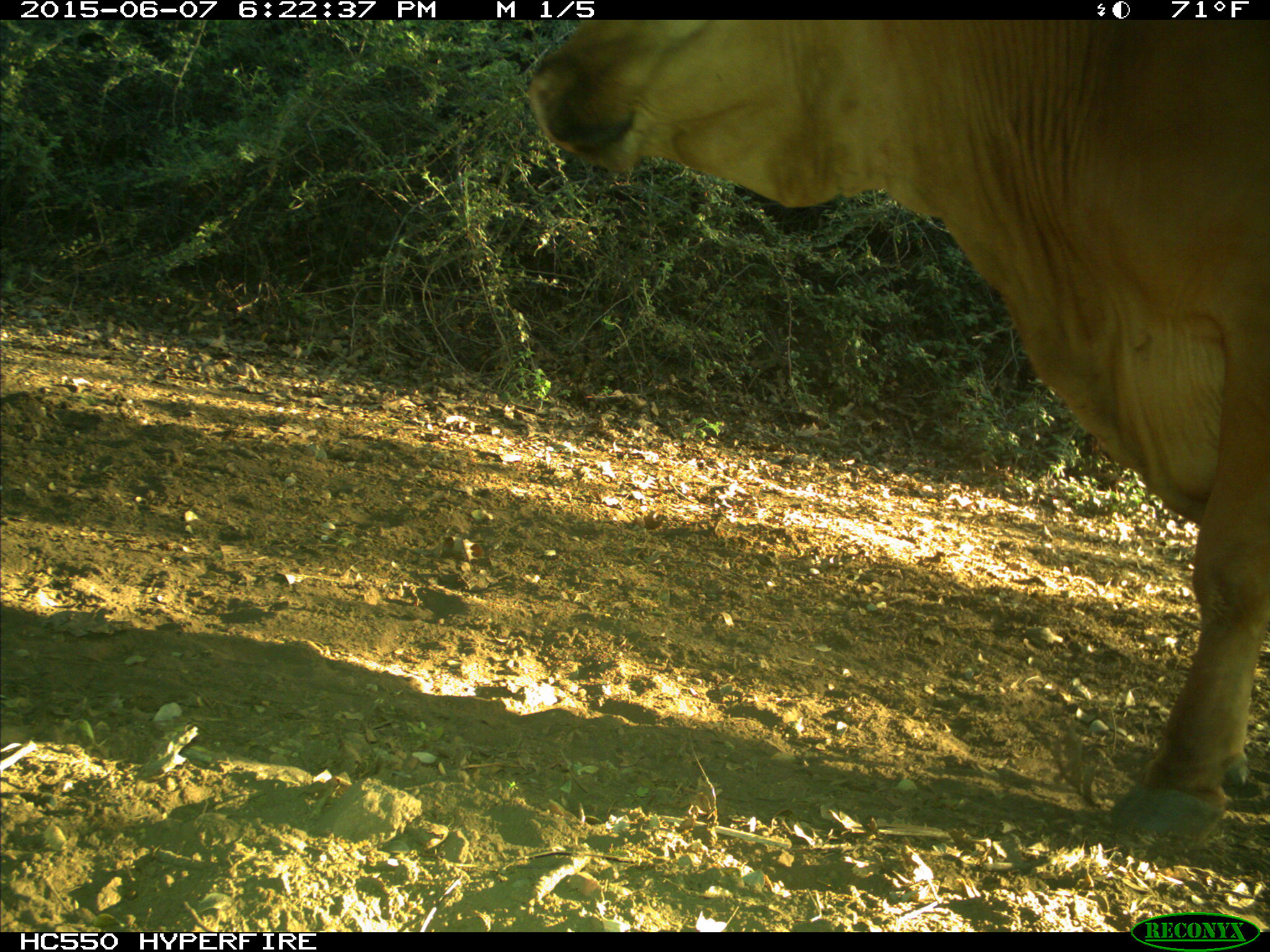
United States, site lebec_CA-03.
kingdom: Animalia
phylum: Chordata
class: Mammalia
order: Artiodactyla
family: Bovidae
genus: Bos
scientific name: Bos taurus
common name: domestic cow